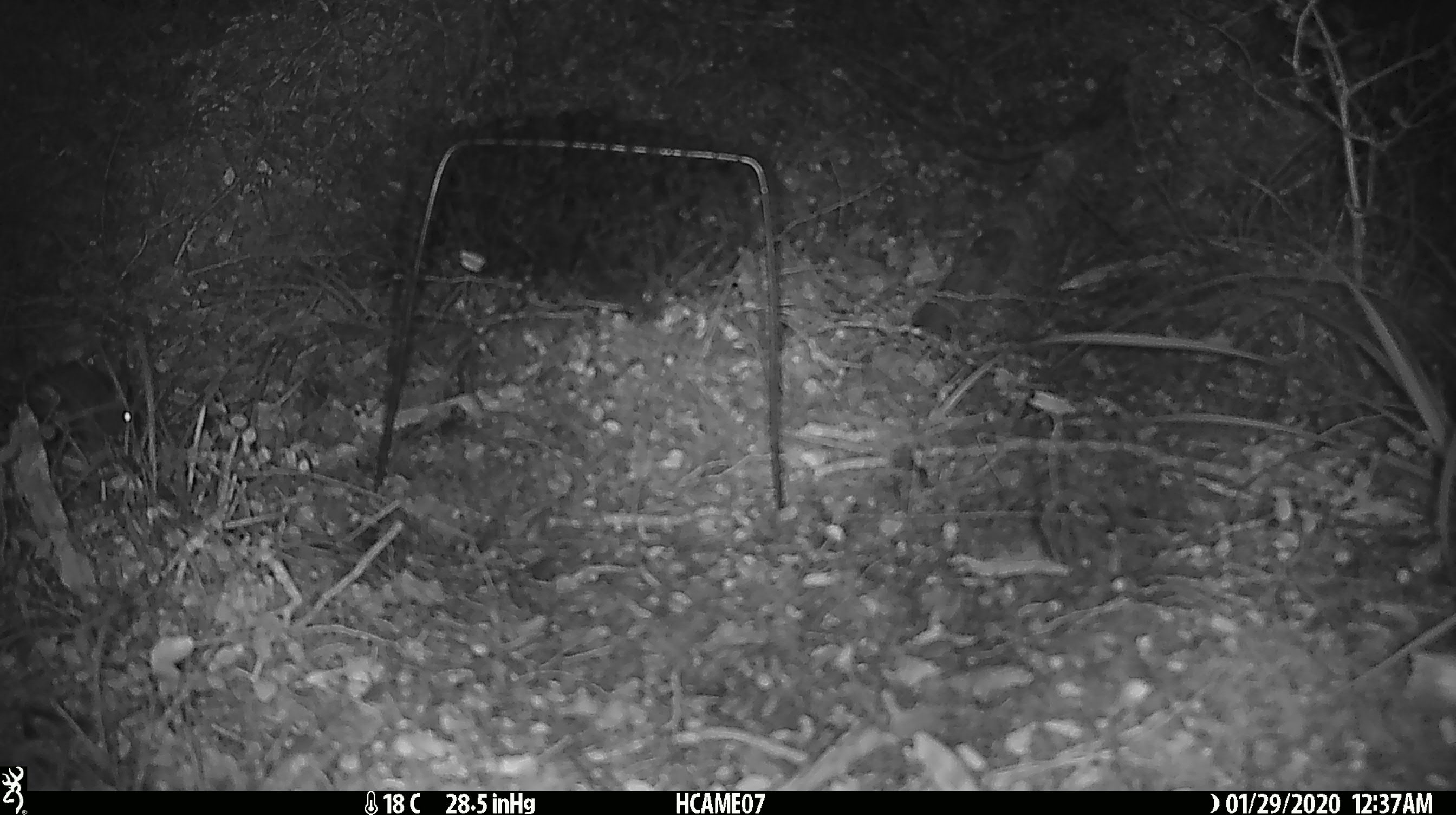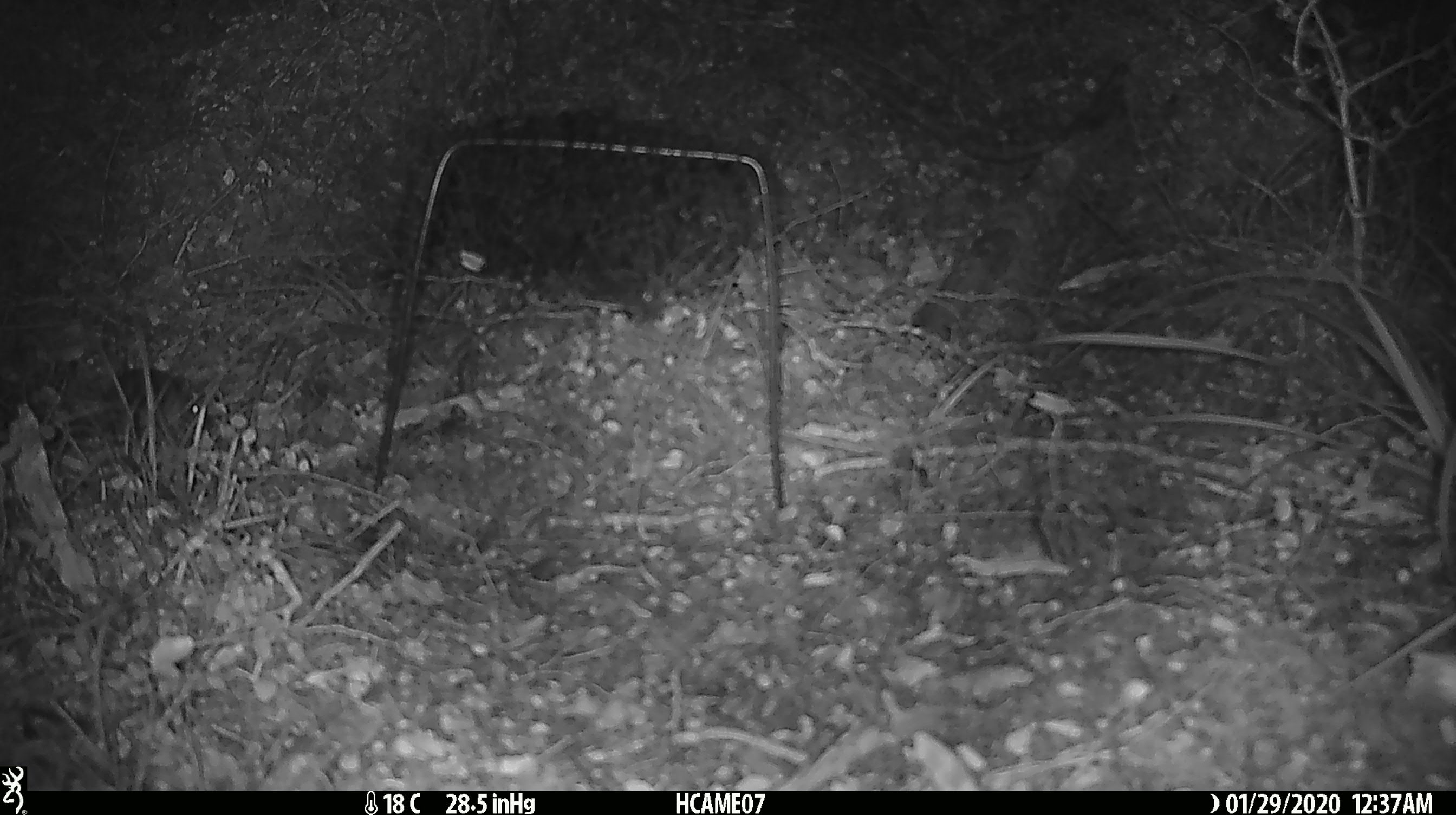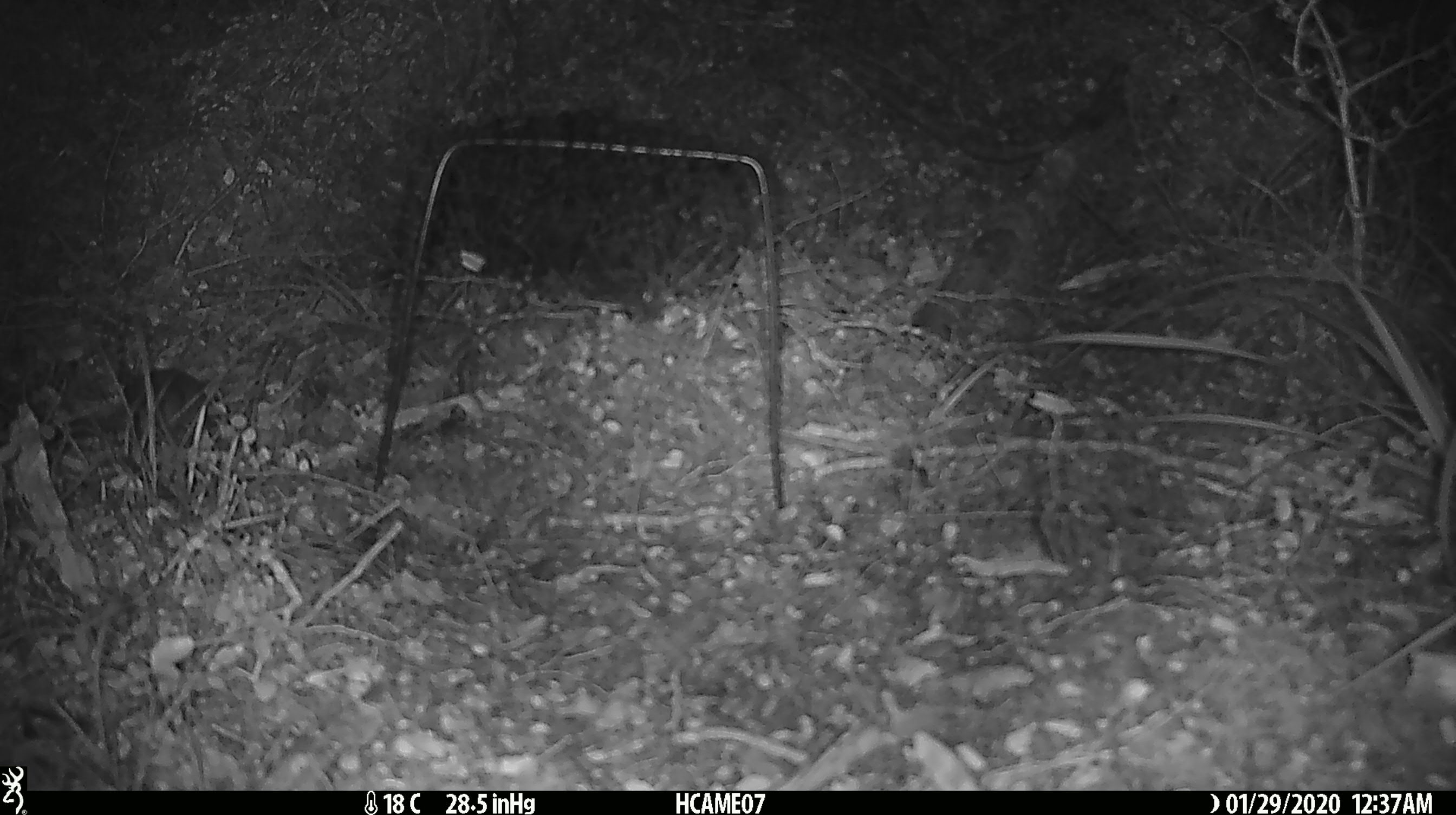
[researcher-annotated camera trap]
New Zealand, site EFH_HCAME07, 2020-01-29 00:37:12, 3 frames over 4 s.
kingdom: Animalia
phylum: Chordata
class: Mammalia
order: Rodentia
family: Muridae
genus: Mus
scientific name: Mus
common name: mouse